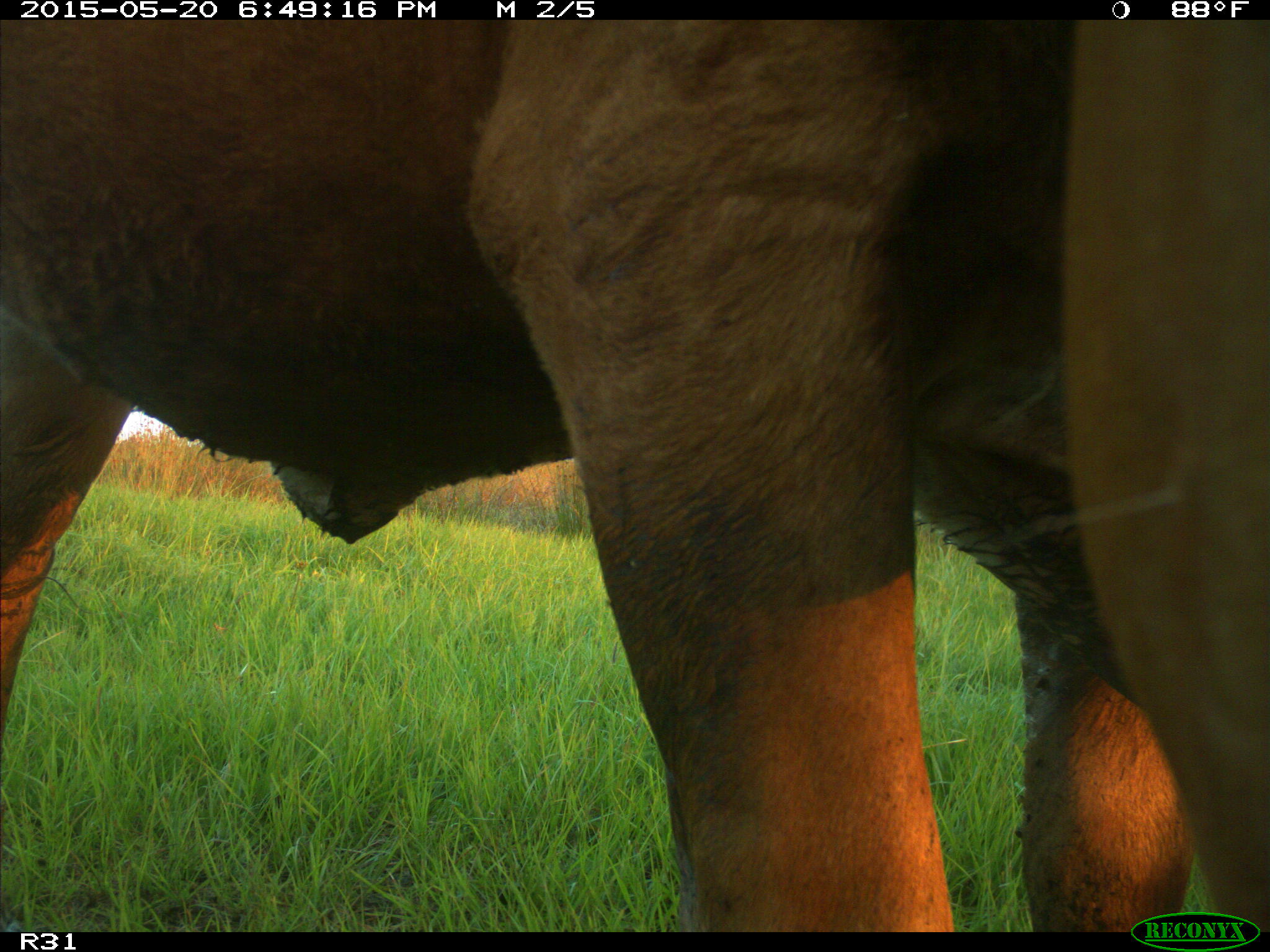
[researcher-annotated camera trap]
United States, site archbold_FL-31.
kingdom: Animalia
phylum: Chordata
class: Mammalia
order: Artiodactyla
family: Bovidae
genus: Bos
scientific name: Bos taurus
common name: domestic cow